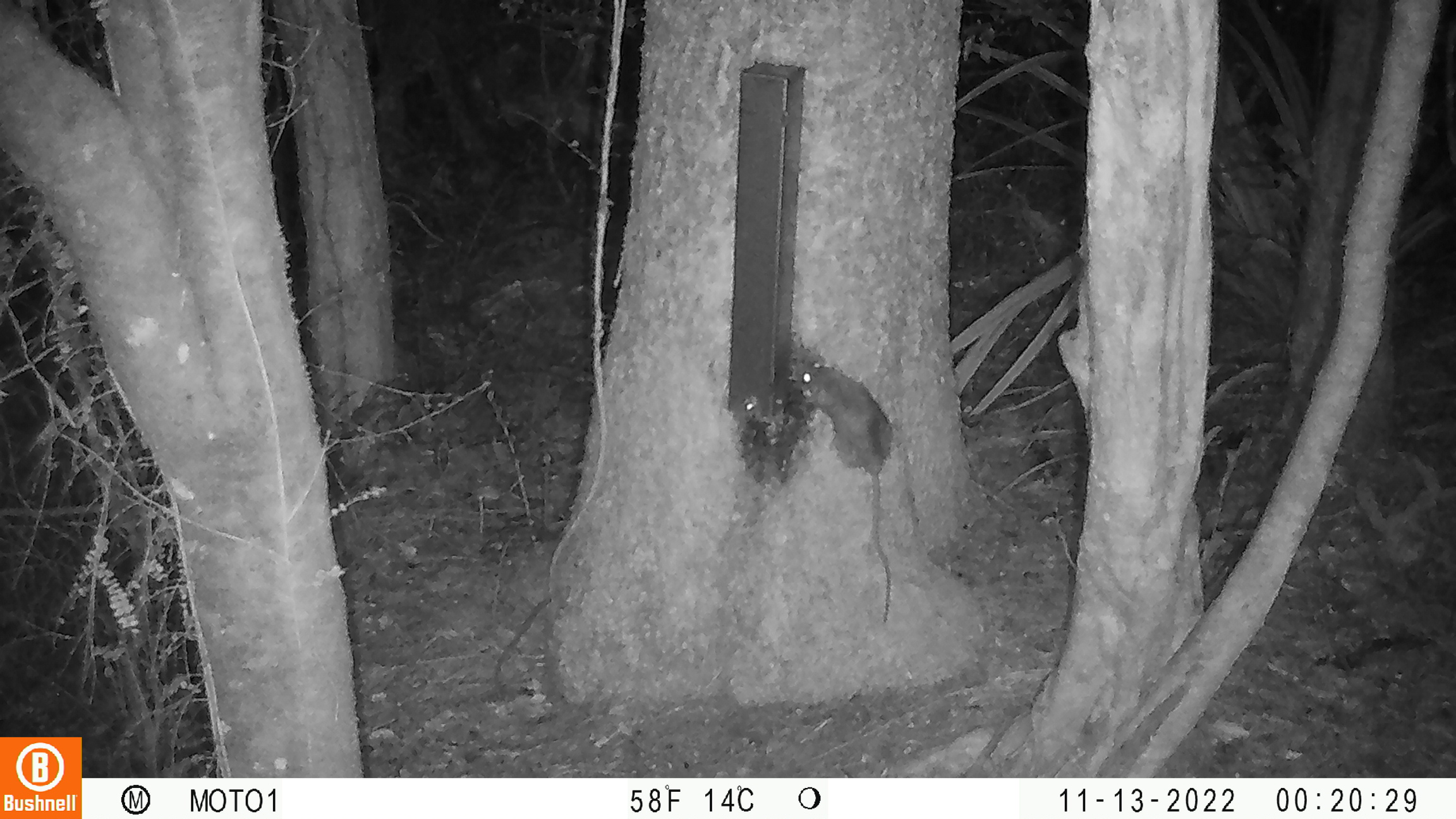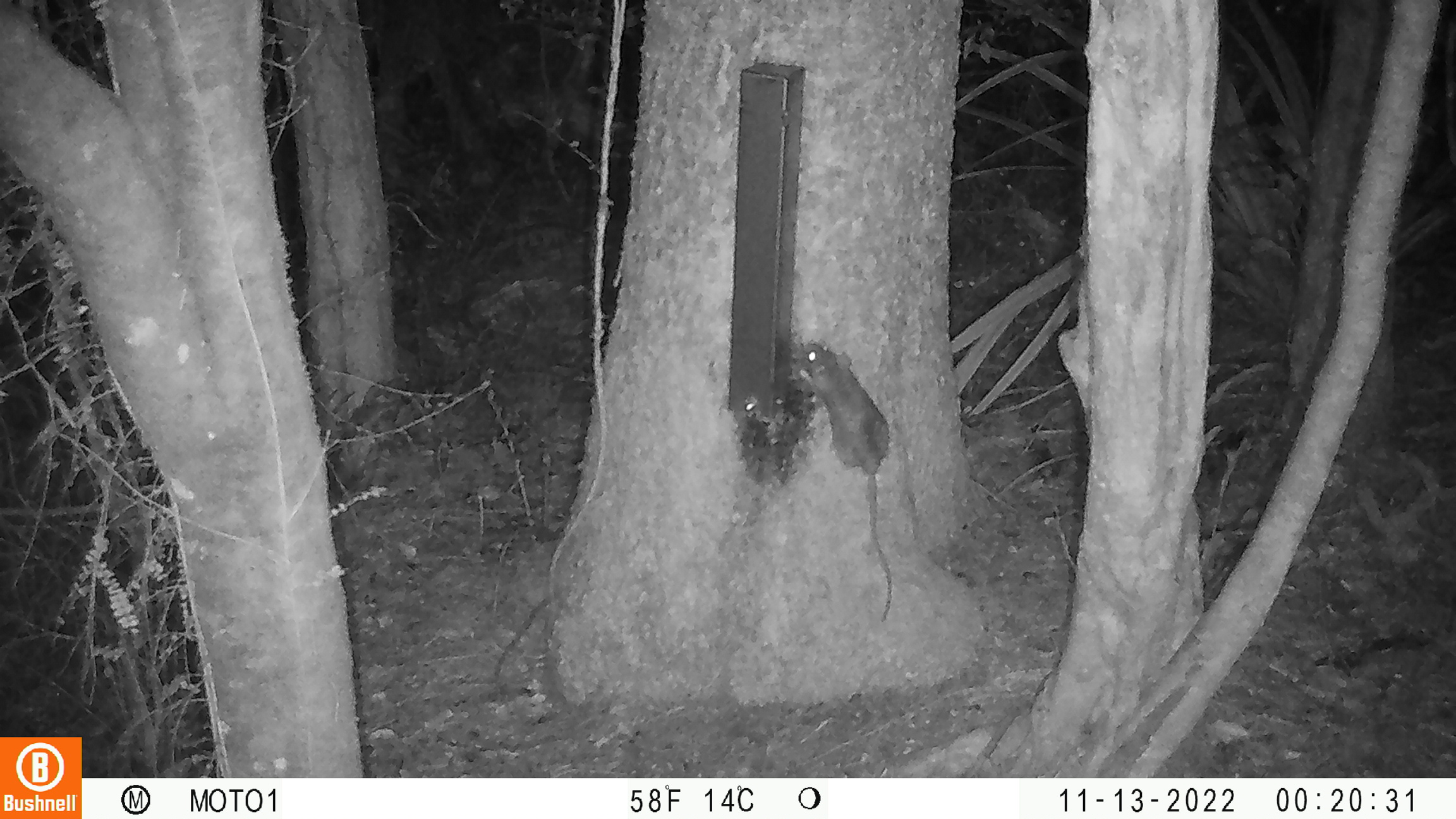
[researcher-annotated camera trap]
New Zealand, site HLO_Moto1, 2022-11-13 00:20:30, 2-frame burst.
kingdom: Animalia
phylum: Chordata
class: Mammalia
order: Rodentia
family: Muridae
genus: Rattus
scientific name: Rattus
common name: rat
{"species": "rat (Rattus)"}